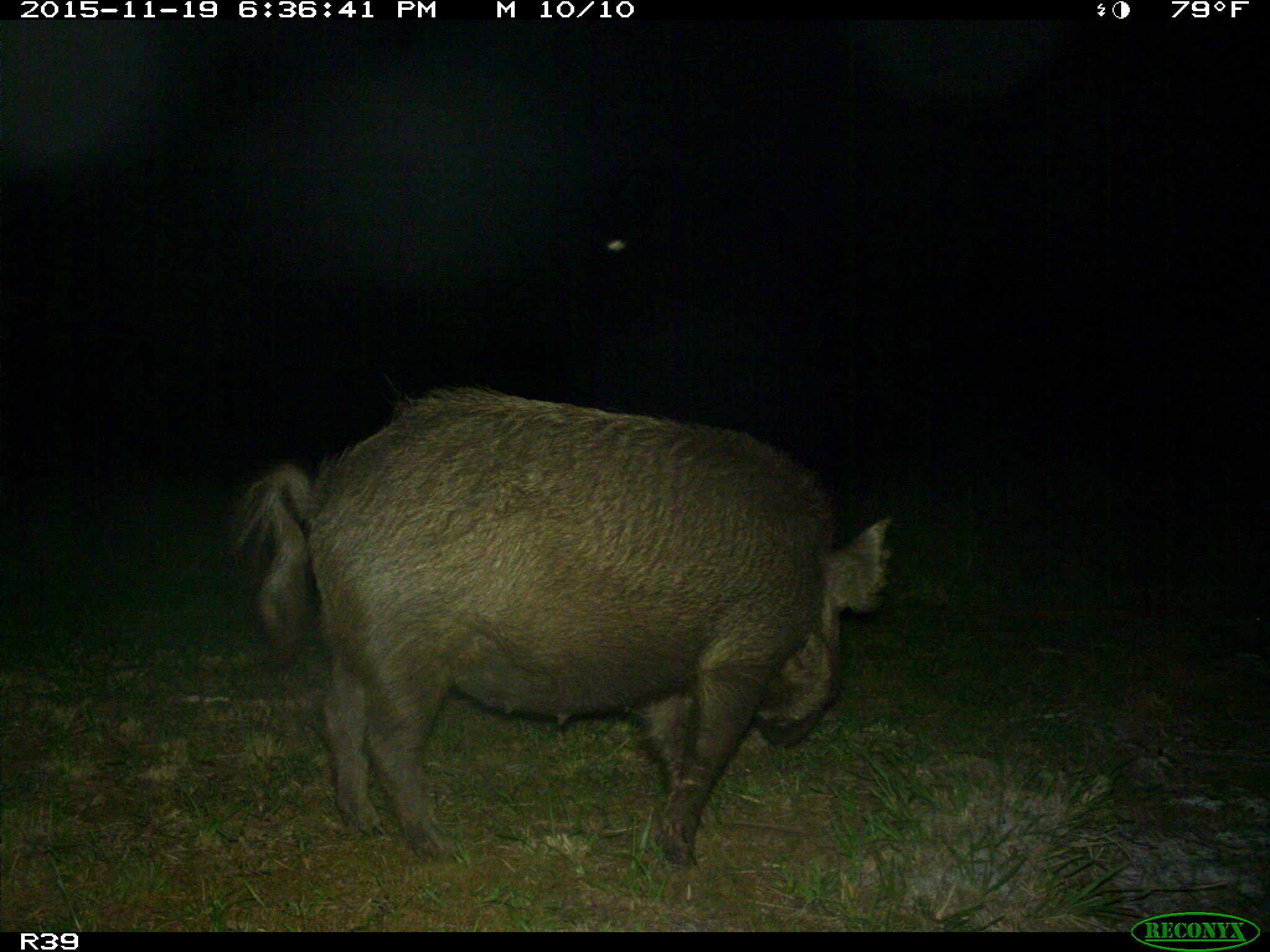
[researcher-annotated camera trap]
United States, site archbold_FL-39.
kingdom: Animalia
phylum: Chordata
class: Mammalia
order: Artiodactyla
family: Suidae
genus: Sus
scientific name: Sus scrofa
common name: wild boar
Sus scrofa (wild boar).